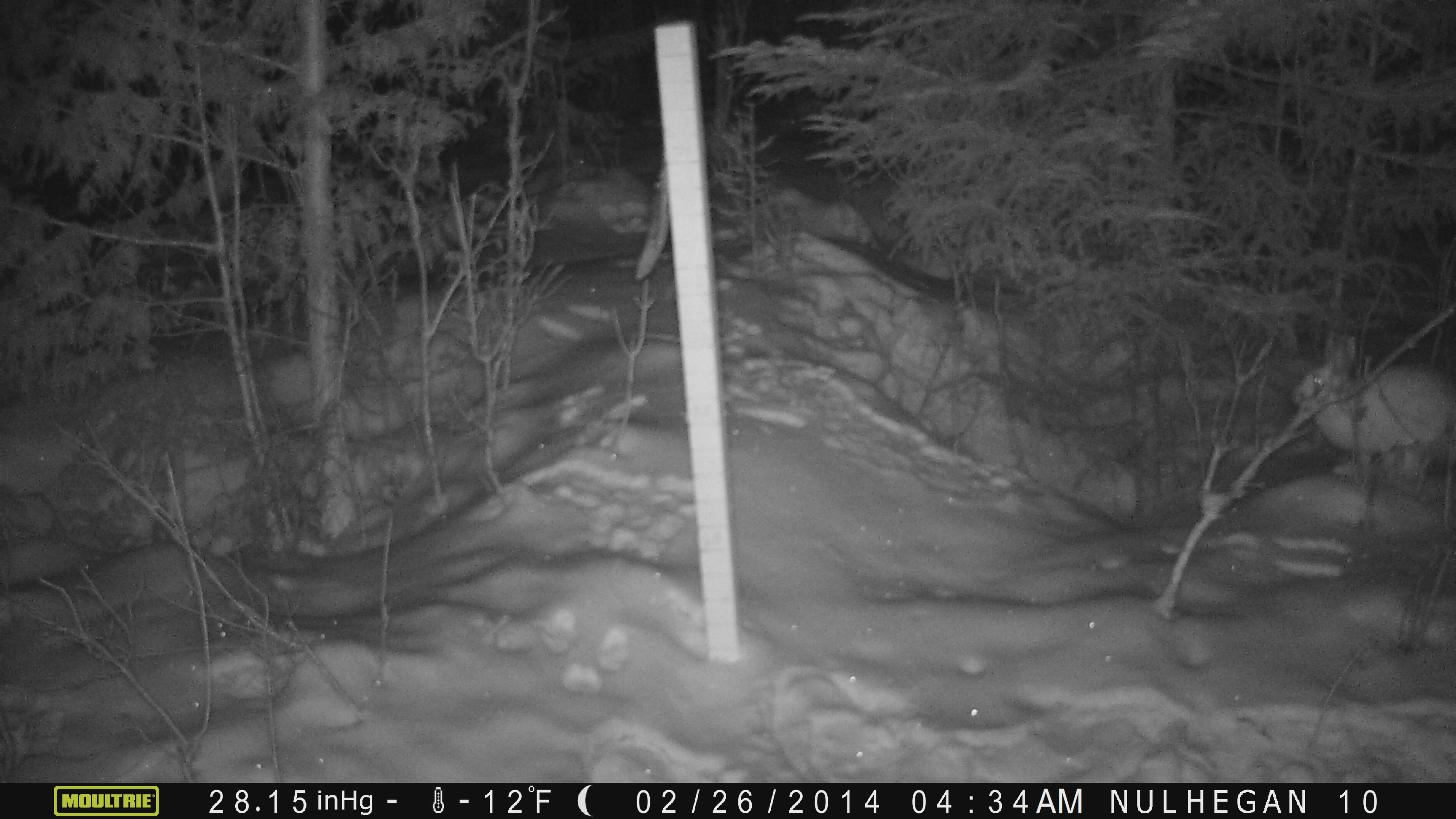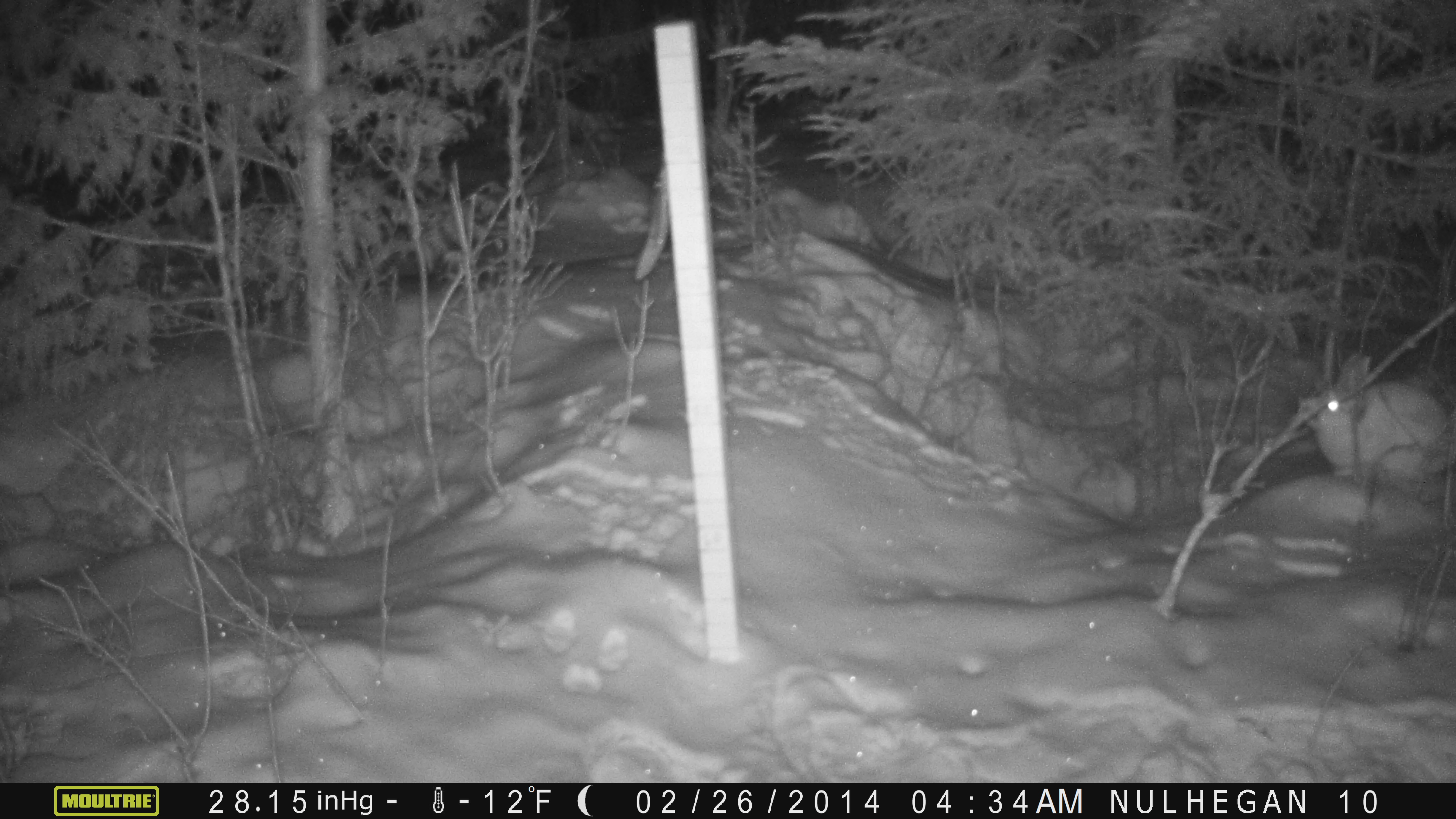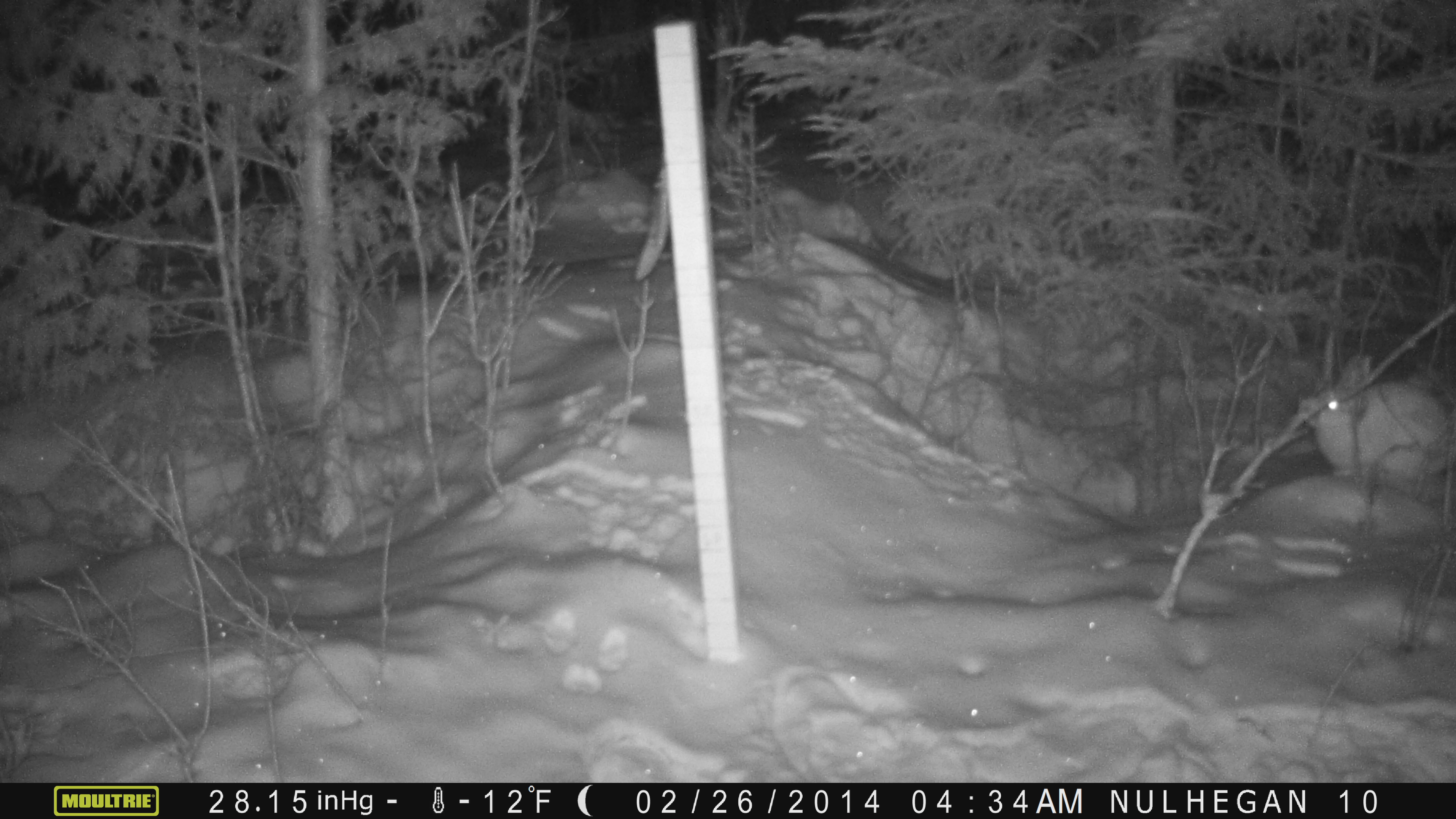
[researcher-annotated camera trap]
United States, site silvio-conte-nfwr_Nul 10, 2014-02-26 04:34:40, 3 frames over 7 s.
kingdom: Animalia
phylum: Chordata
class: Mammalia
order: Lagomorpha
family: Leporidae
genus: Lepus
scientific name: Lepus americanus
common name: snowshoe hare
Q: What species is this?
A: Snowshoe hare (Lepus americanus).